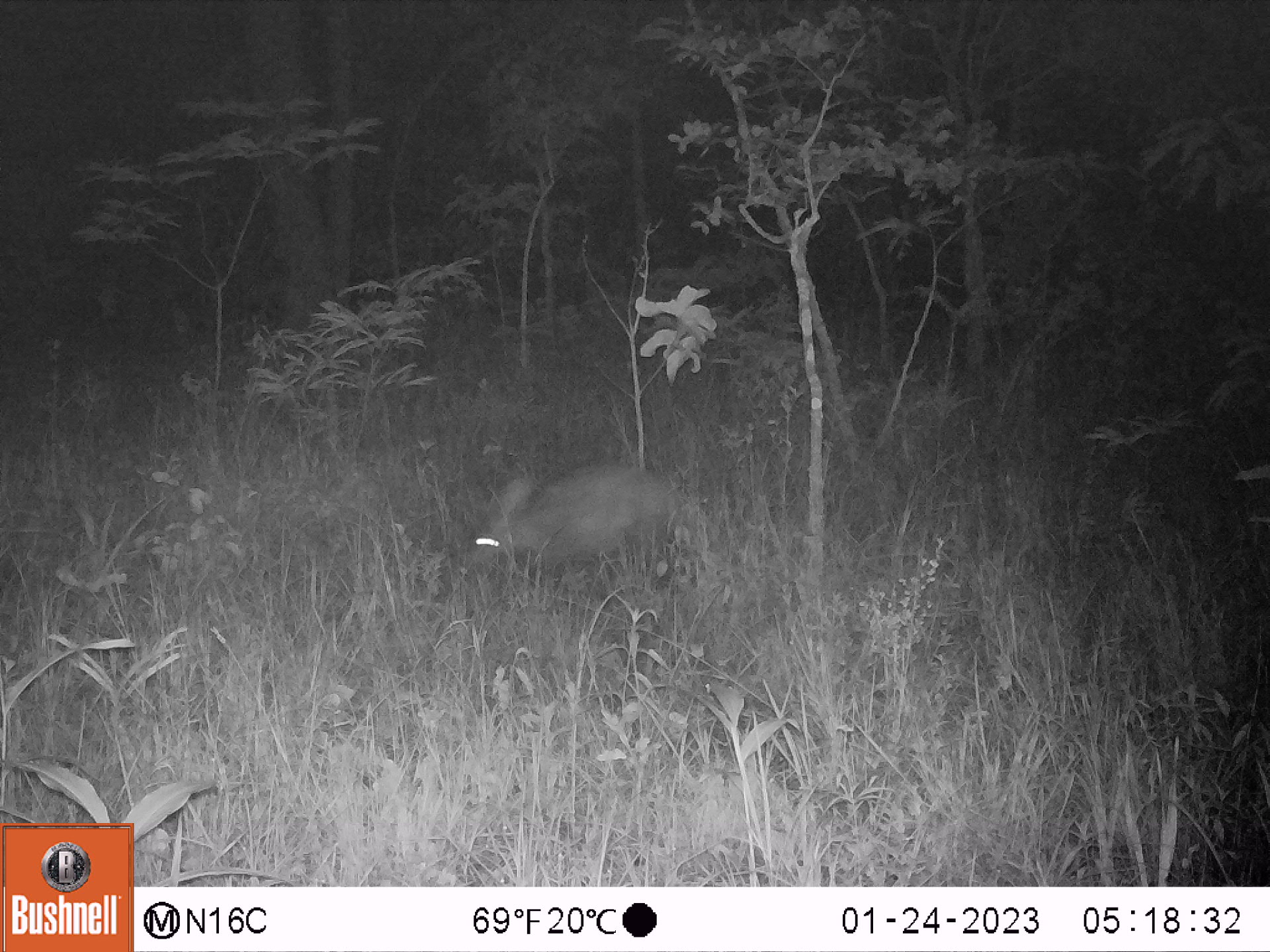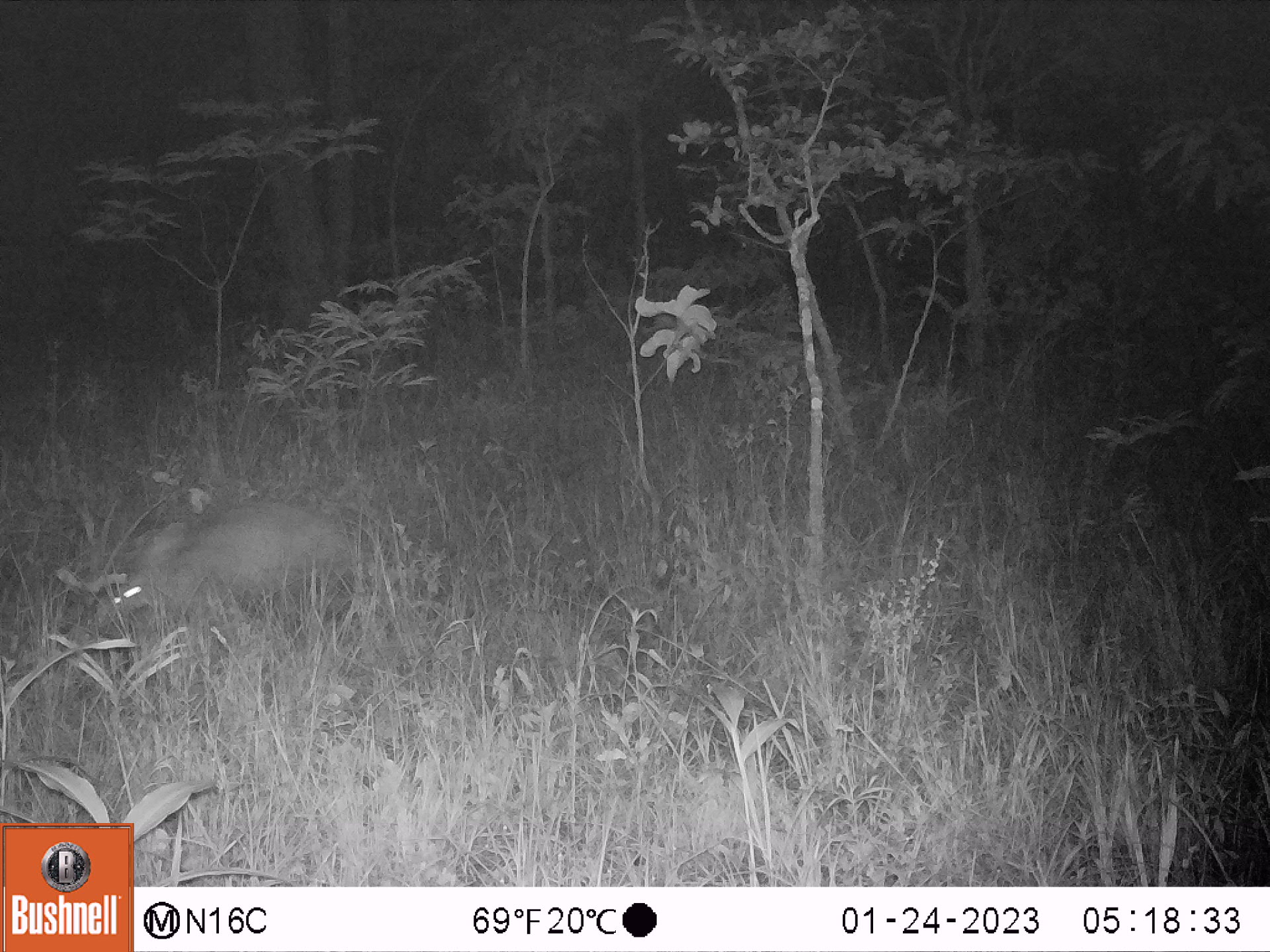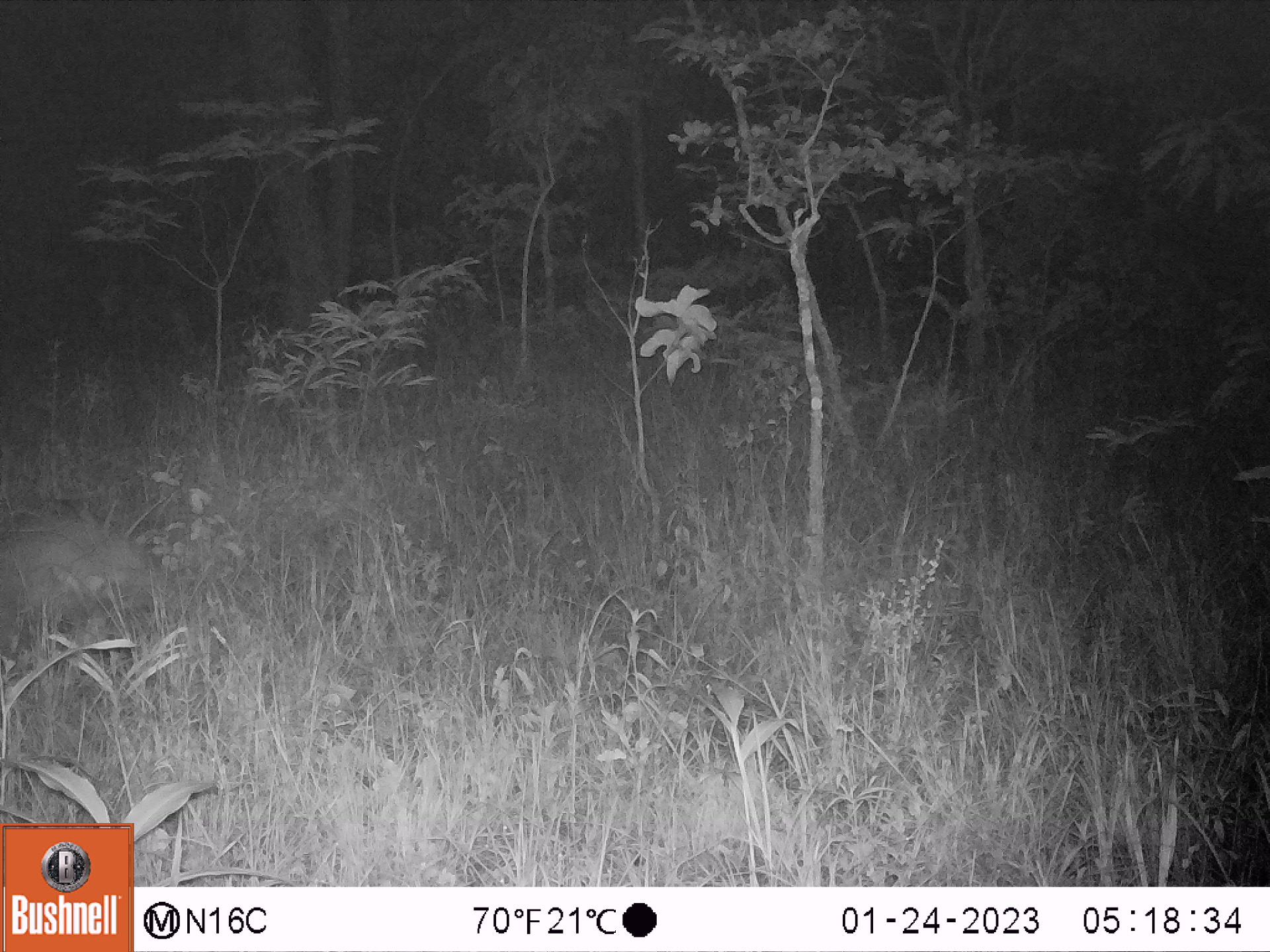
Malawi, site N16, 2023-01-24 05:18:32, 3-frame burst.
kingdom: Animalia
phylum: Chordata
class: Mammalia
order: Tubulidentata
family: Orycteropodidae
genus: Orycteropus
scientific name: Orycteropus afer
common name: aardvark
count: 1